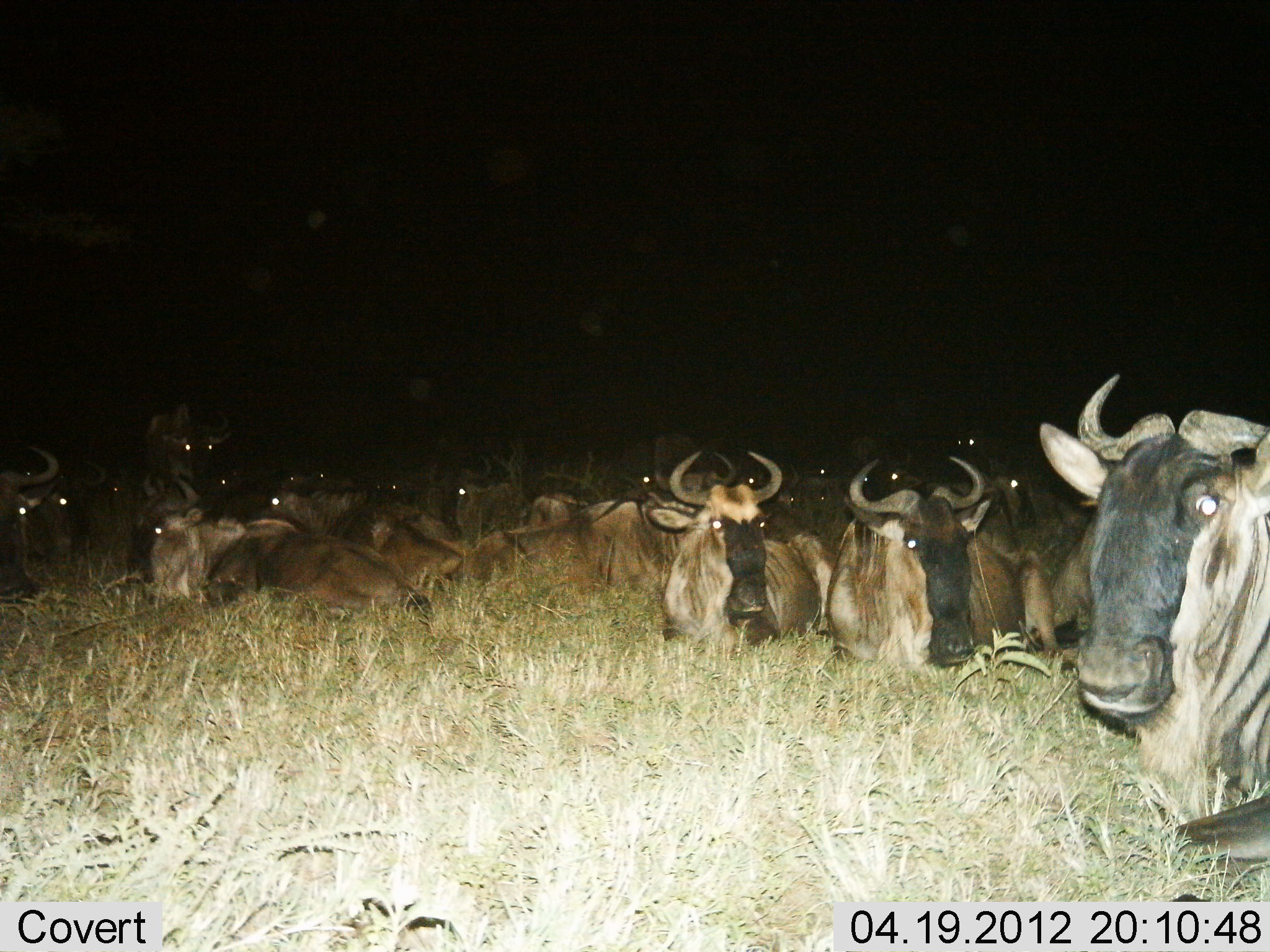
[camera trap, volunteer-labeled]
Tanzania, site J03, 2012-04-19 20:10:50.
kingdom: Animalia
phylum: Chordata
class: Mammalia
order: Artiodactyla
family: Bovidae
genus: Connochaetes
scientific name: Connochaetes taurinus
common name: blue wildebeest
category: wildebeest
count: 11-50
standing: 6%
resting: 100%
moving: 0%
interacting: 0%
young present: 0%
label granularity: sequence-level